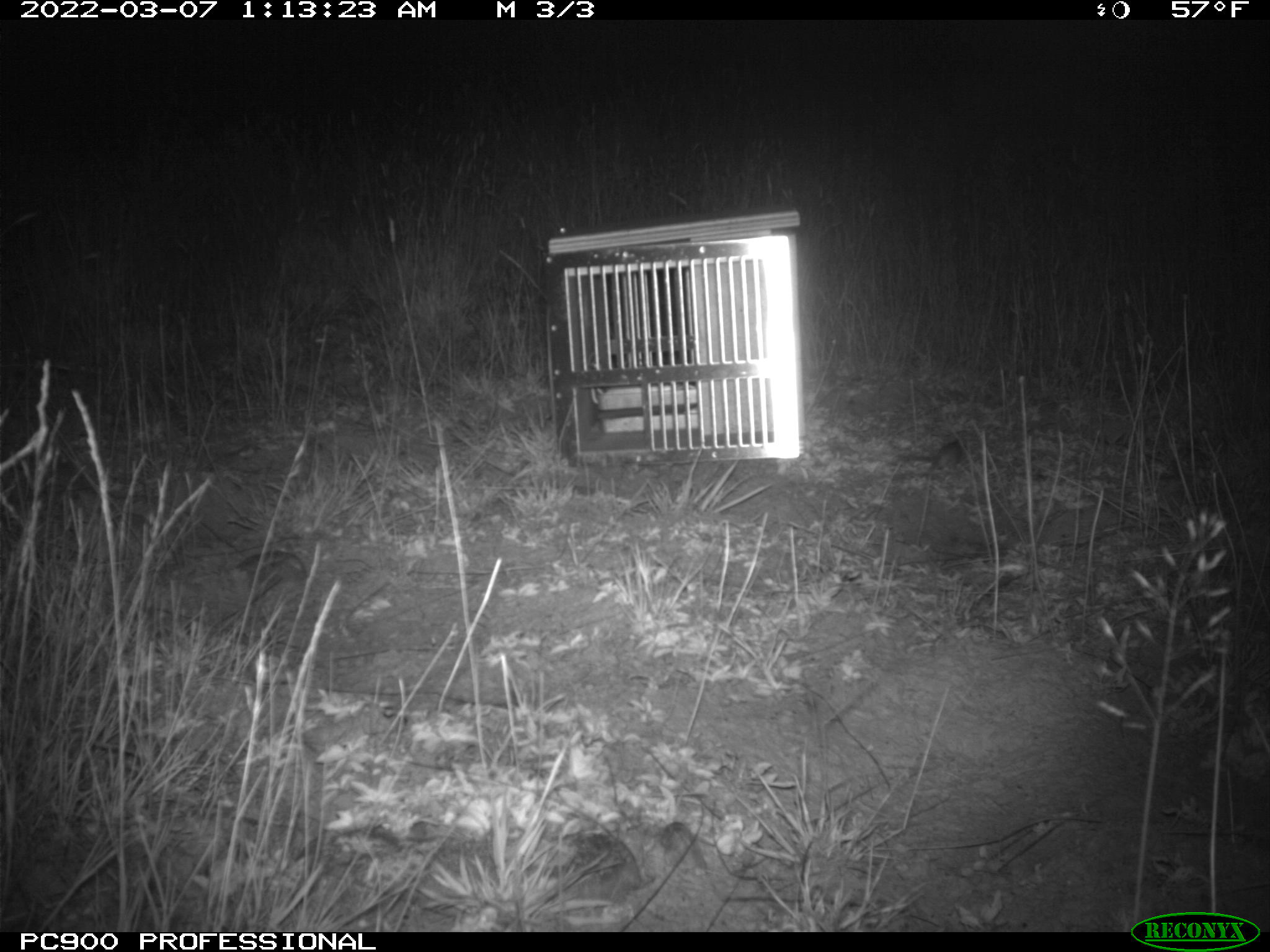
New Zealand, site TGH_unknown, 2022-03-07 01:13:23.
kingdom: Animalia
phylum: Chordata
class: Mammalia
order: Rodentia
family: Muridae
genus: Mus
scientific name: Mus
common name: mouse